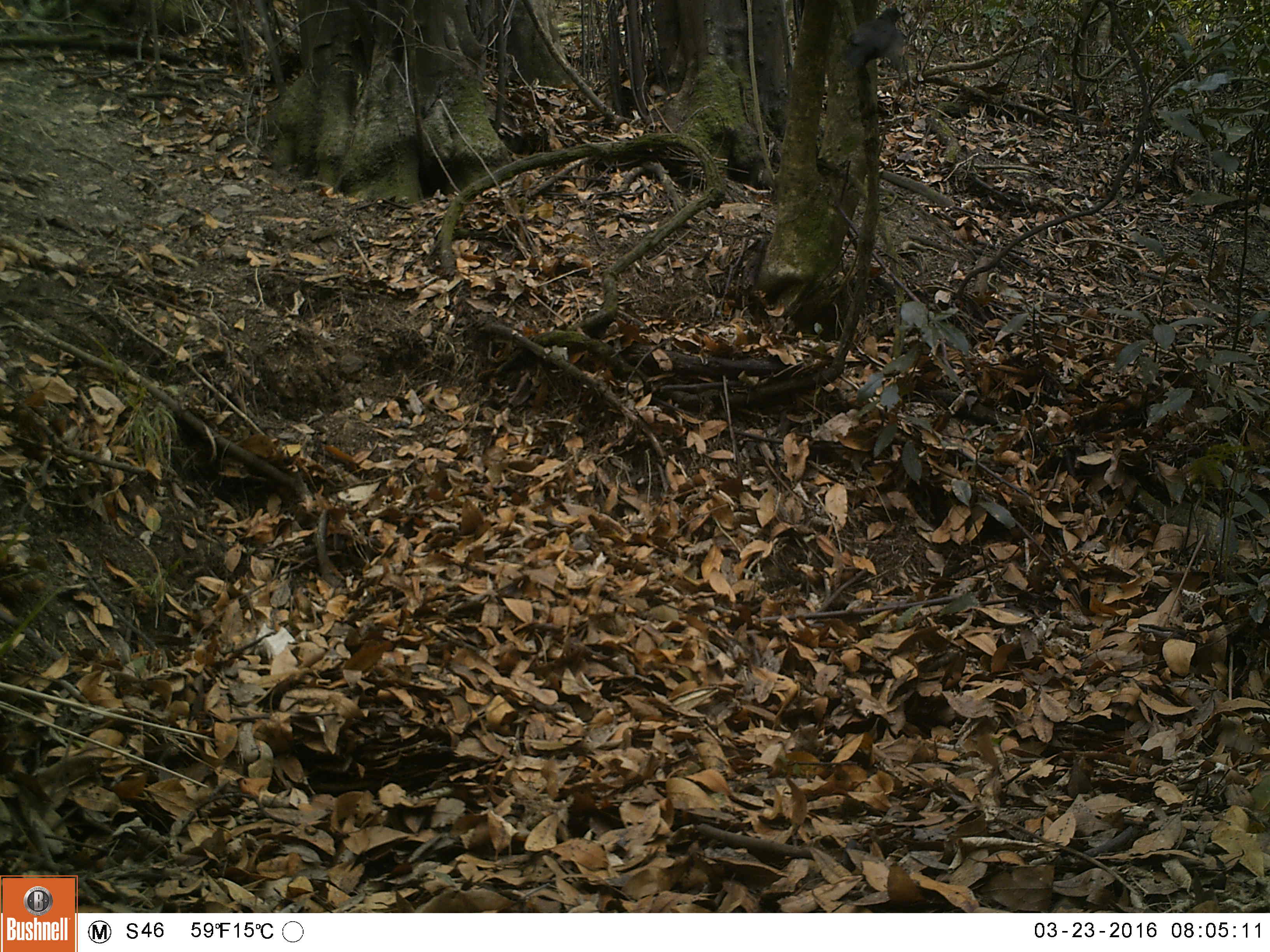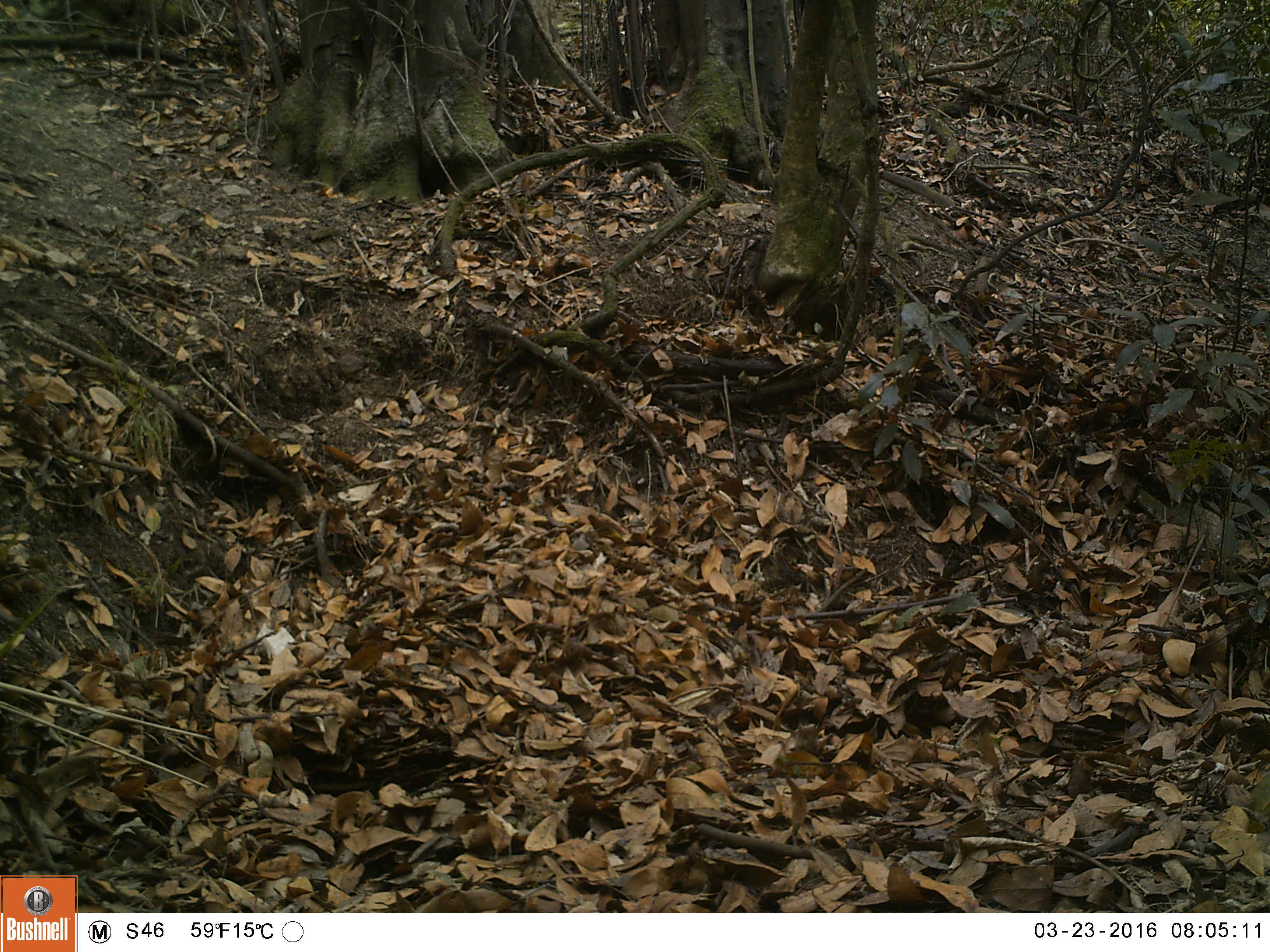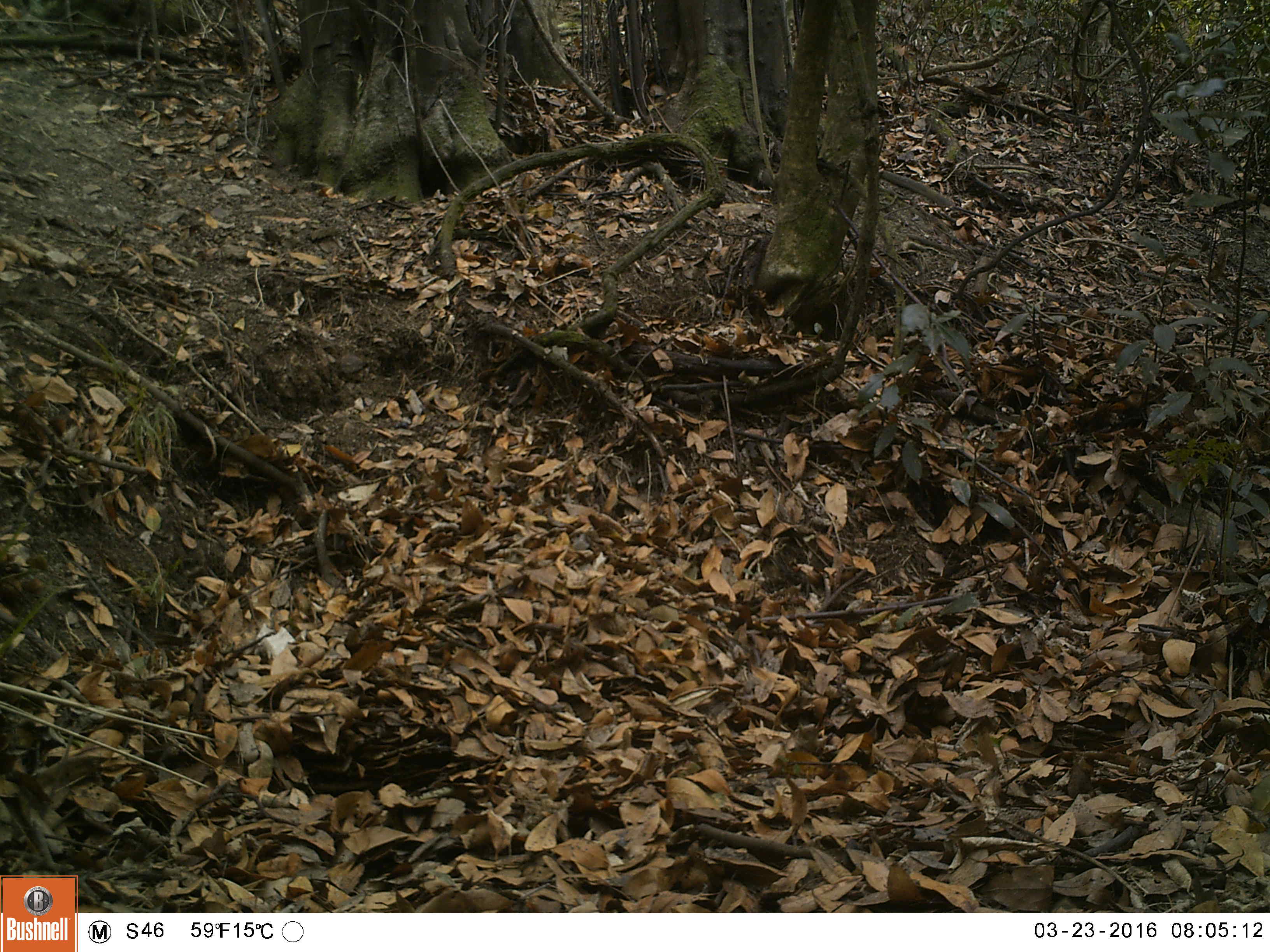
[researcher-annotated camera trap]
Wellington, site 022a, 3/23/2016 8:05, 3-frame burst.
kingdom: Animalia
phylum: Chordata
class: Aves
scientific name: Aves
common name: bird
Bird (Aves).